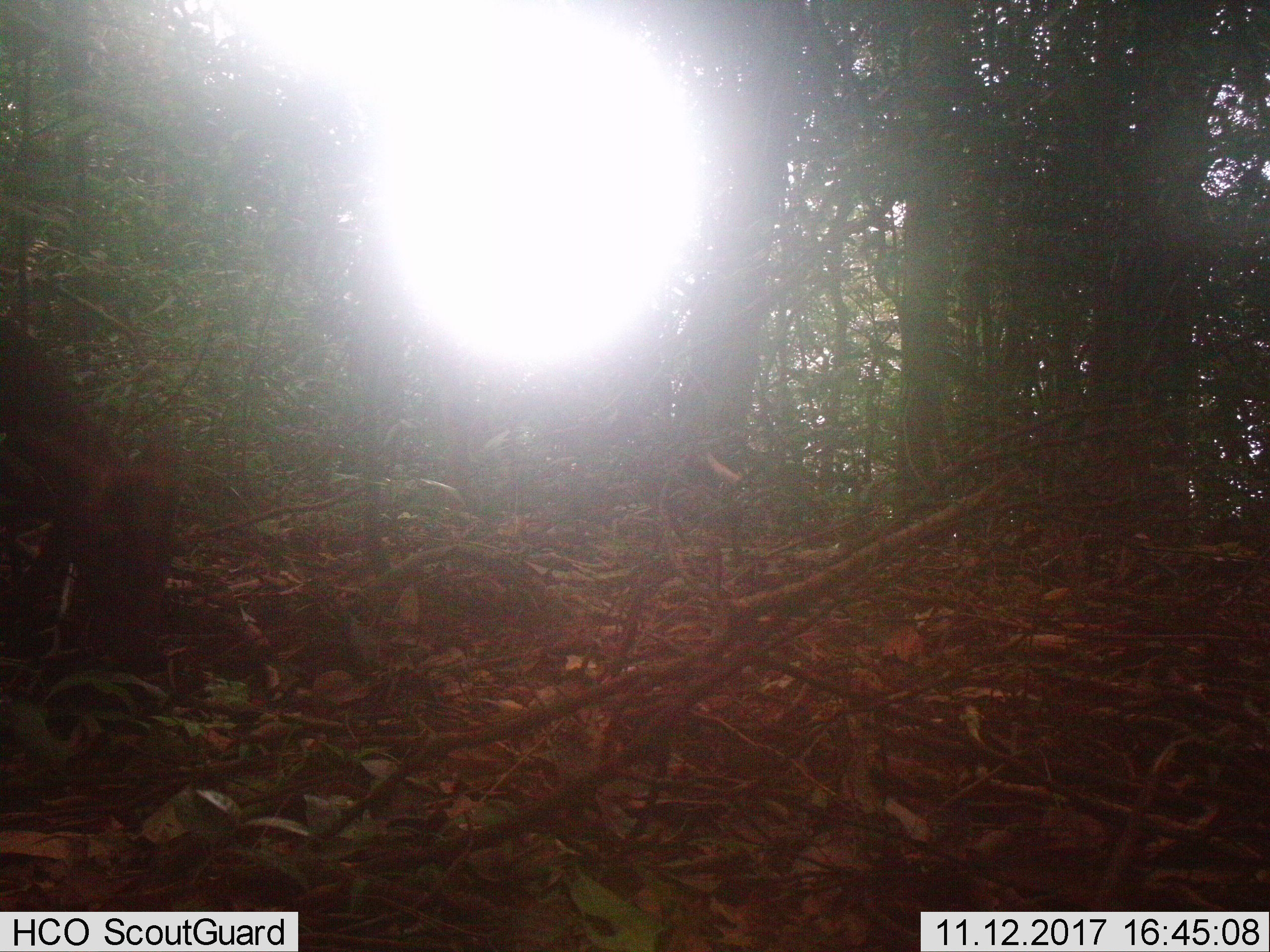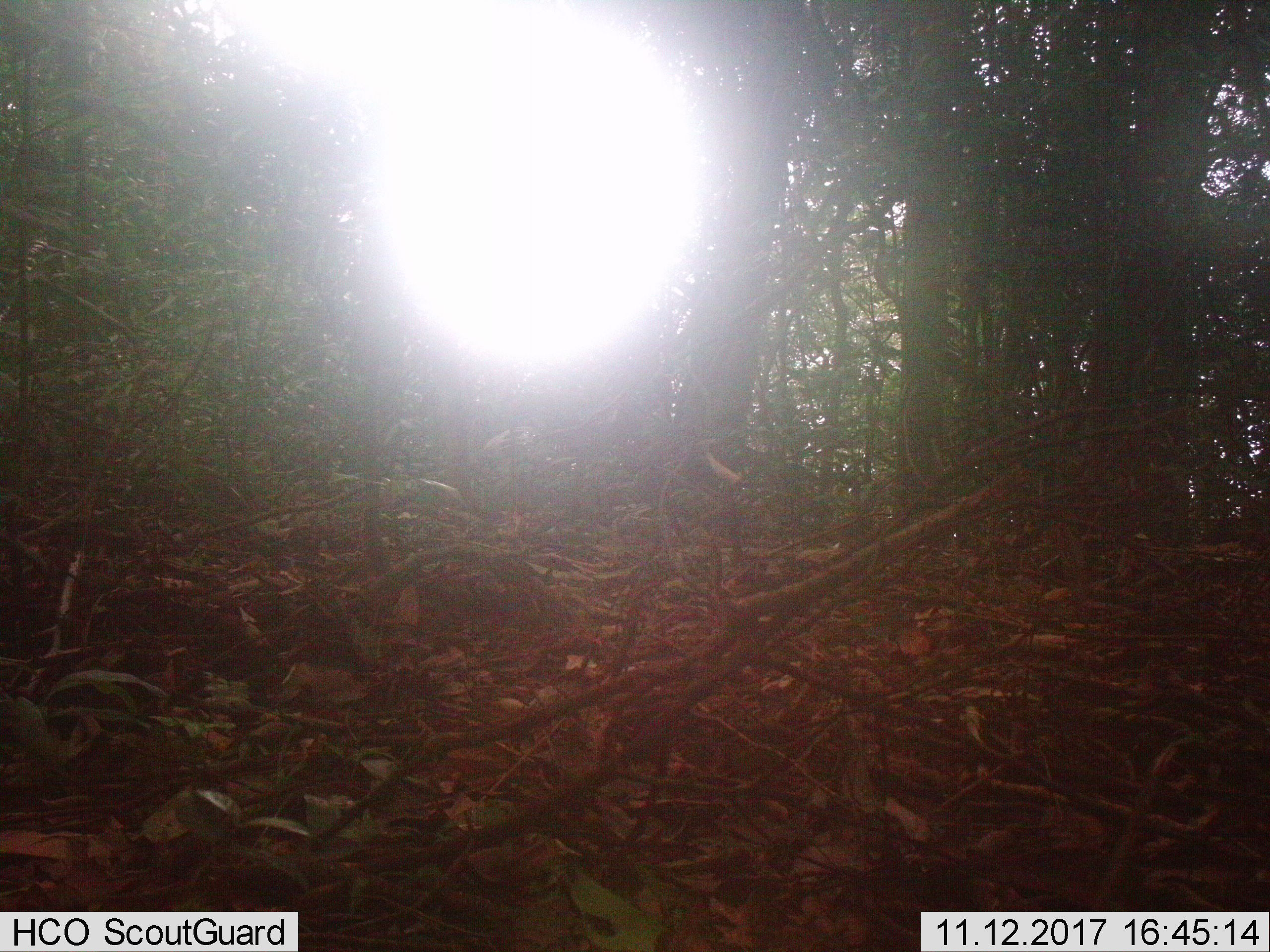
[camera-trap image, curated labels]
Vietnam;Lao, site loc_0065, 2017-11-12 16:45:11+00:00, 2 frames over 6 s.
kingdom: Animalia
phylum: Chordata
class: Mammalia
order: Artiodactyla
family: Cervidae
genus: Muntiacus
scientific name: Muntiacus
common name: muntjacs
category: unidentified muntjac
Unidentified muntjac (muntjacs) (Muntiacus). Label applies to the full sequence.